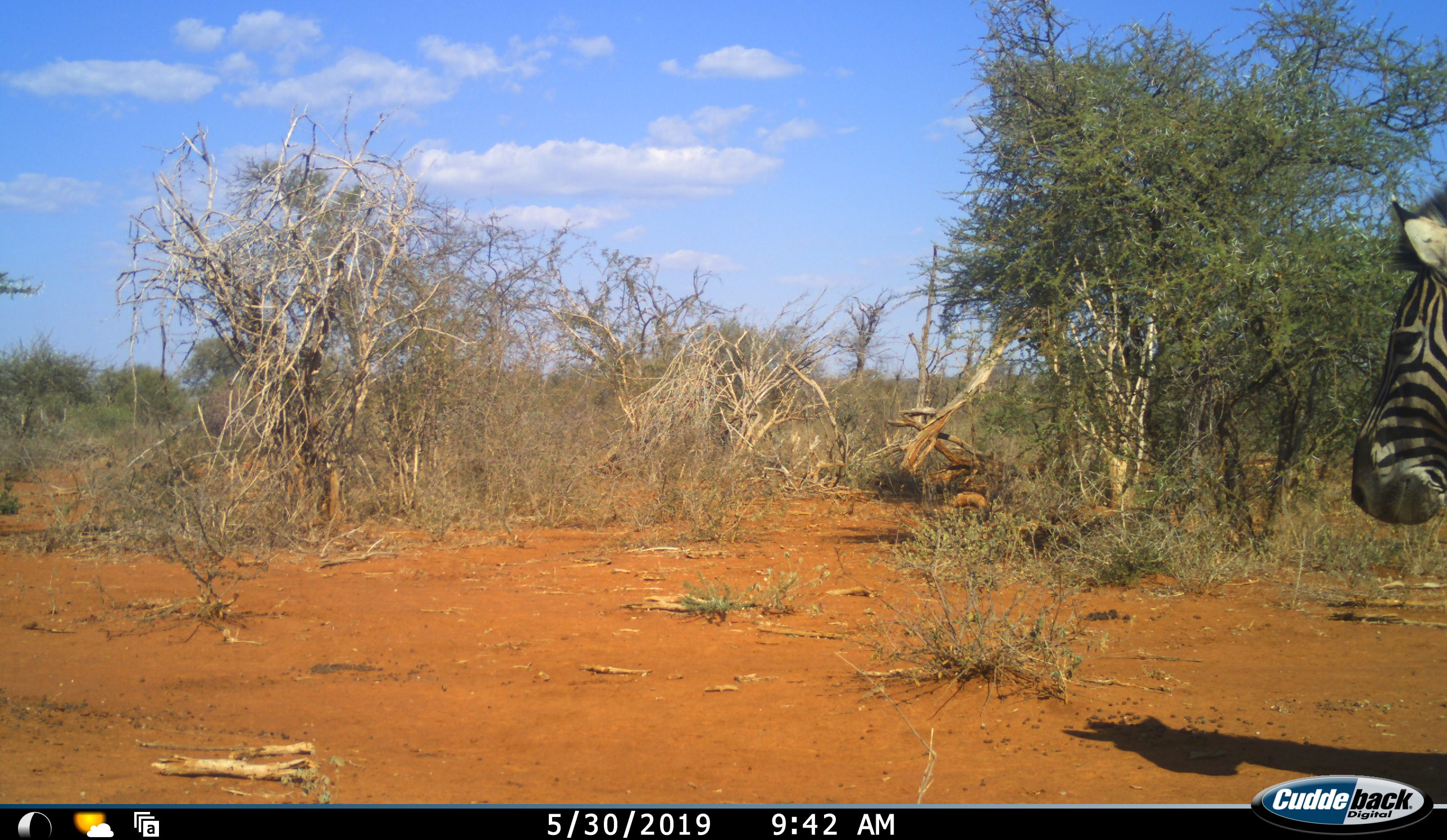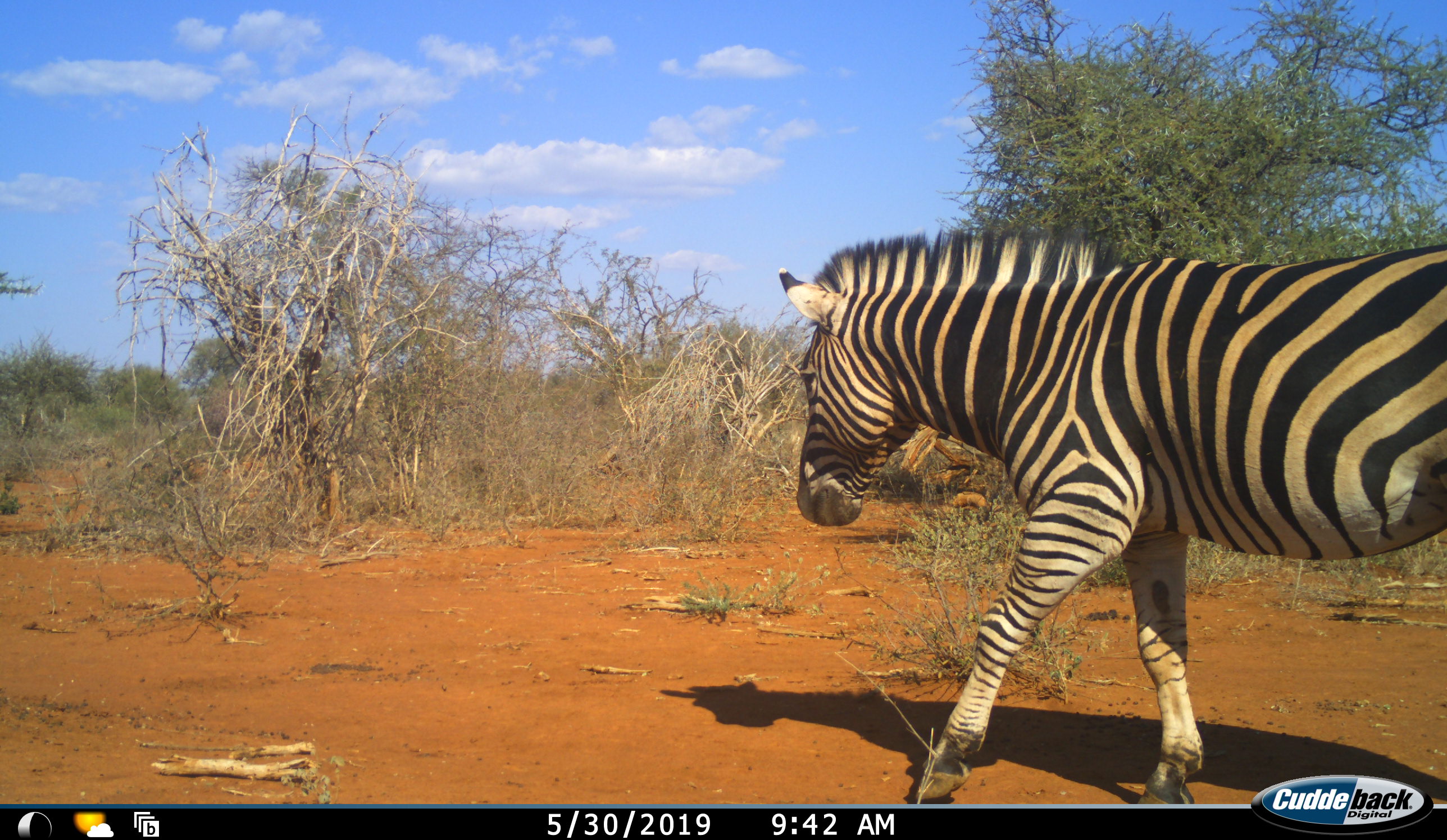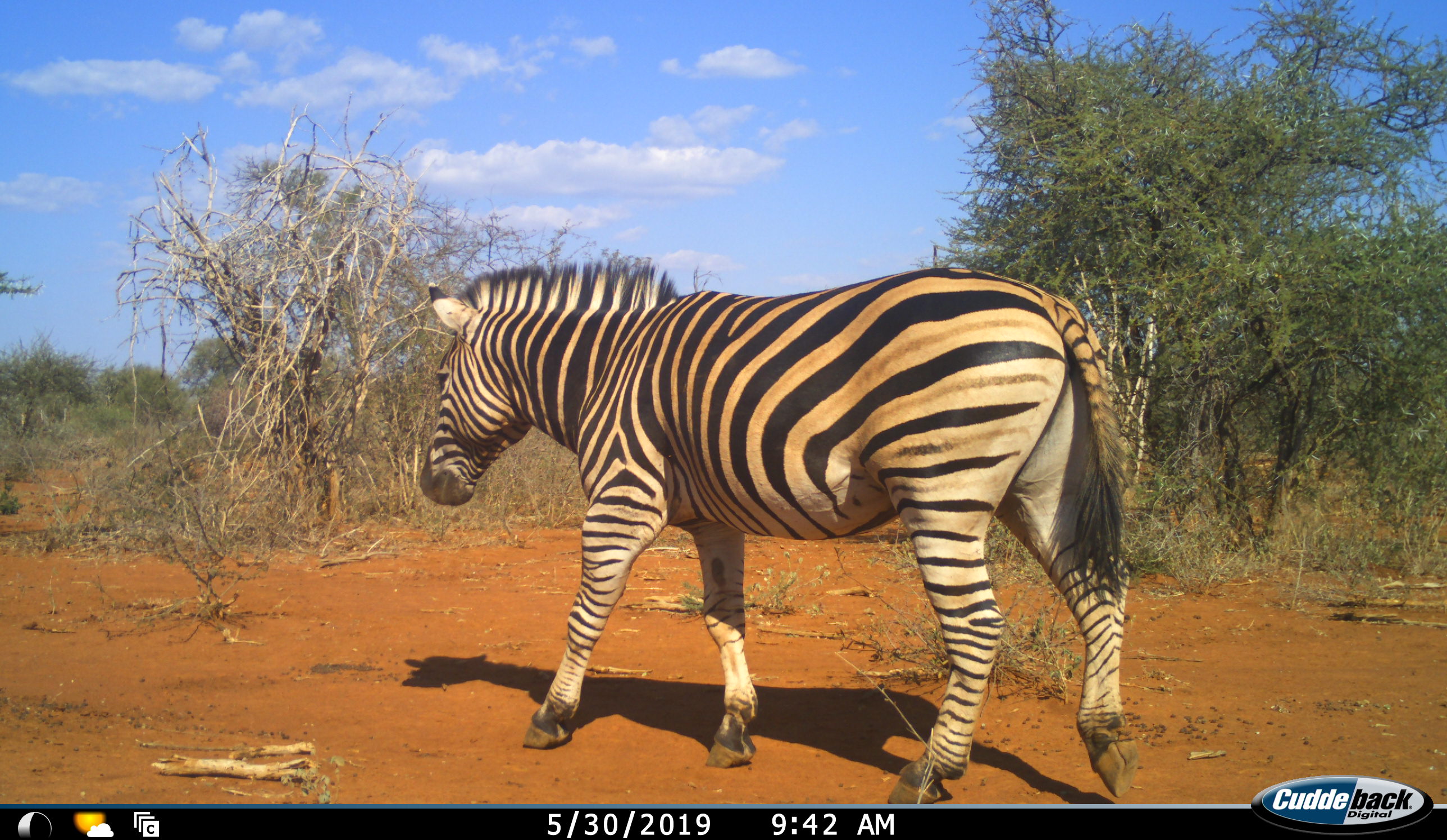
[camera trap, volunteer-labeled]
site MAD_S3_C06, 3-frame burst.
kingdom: Animalia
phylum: Chordata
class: Mammalia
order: Perissodactyla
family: Equidae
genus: Equus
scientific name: Equus quagga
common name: plains zebra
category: zebraplains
Zebraplains (plains zebra) (Equus quagga), count 1. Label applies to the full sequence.